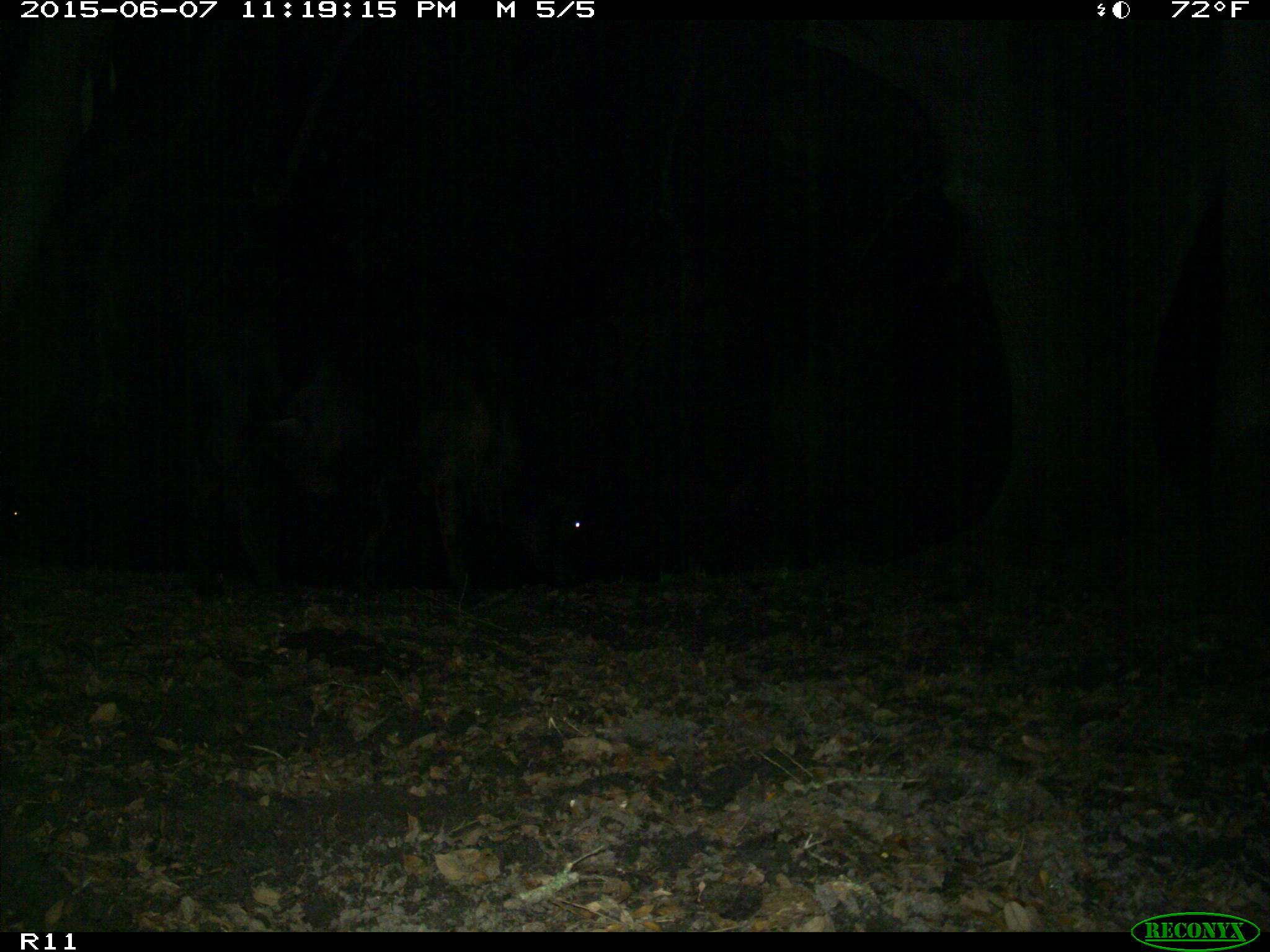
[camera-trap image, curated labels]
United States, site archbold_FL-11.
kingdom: Animalia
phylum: Chordata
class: Mammalia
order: Artiodactyla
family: Bovidae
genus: Bos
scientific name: Bos taurus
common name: domestic cow